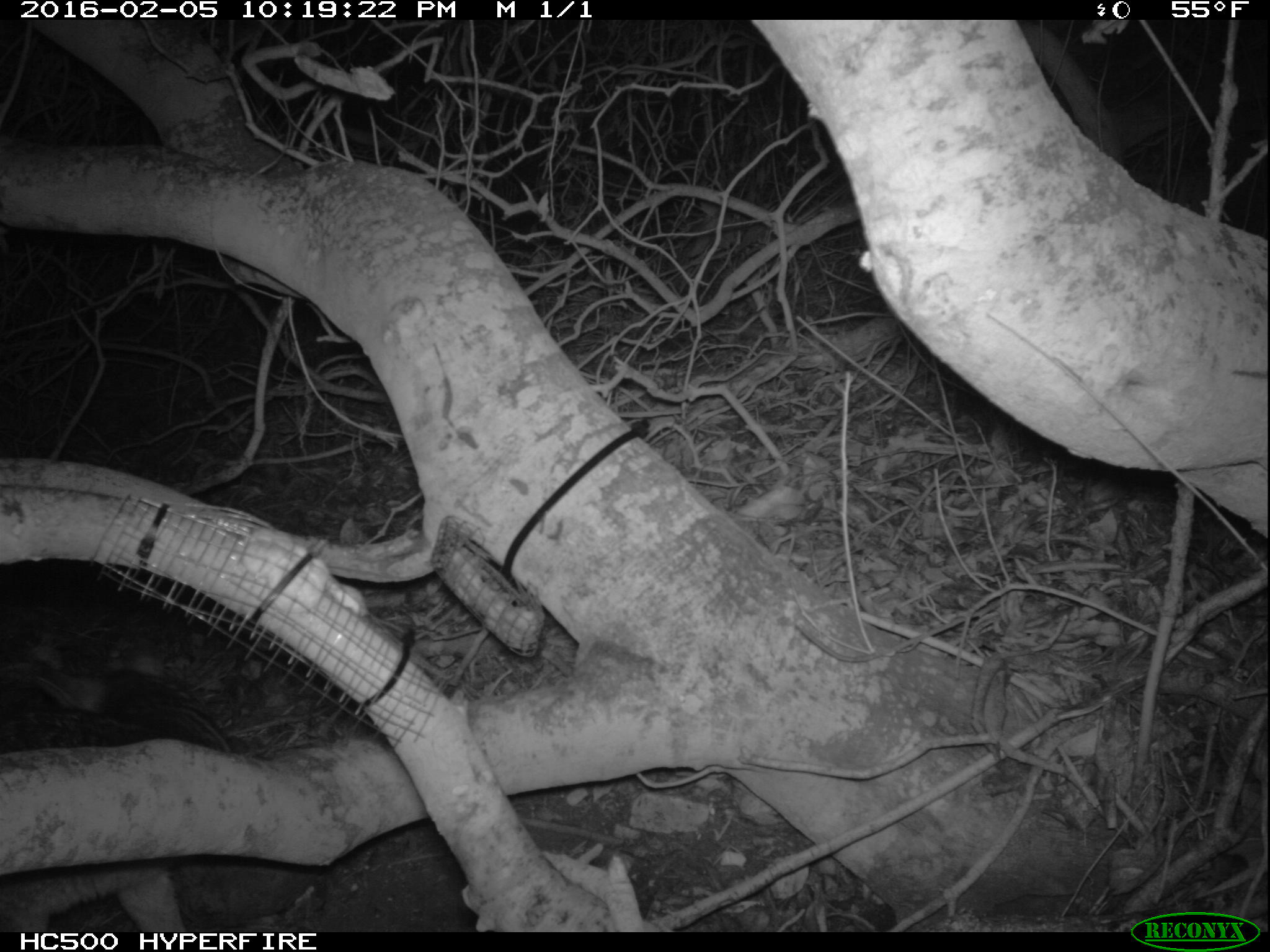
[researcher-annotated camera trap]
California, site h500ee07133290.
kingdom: Animalia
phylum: Chordata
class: Mammalia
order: Carnivora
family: Canidae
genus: Urocyon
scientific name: Urocyon littoralis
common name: island fox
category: fox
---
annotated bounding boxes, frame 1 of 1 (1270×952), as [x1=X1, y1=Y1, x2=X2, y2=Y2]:
fox: [x1=0, y1=646, x2=233, y2=933]